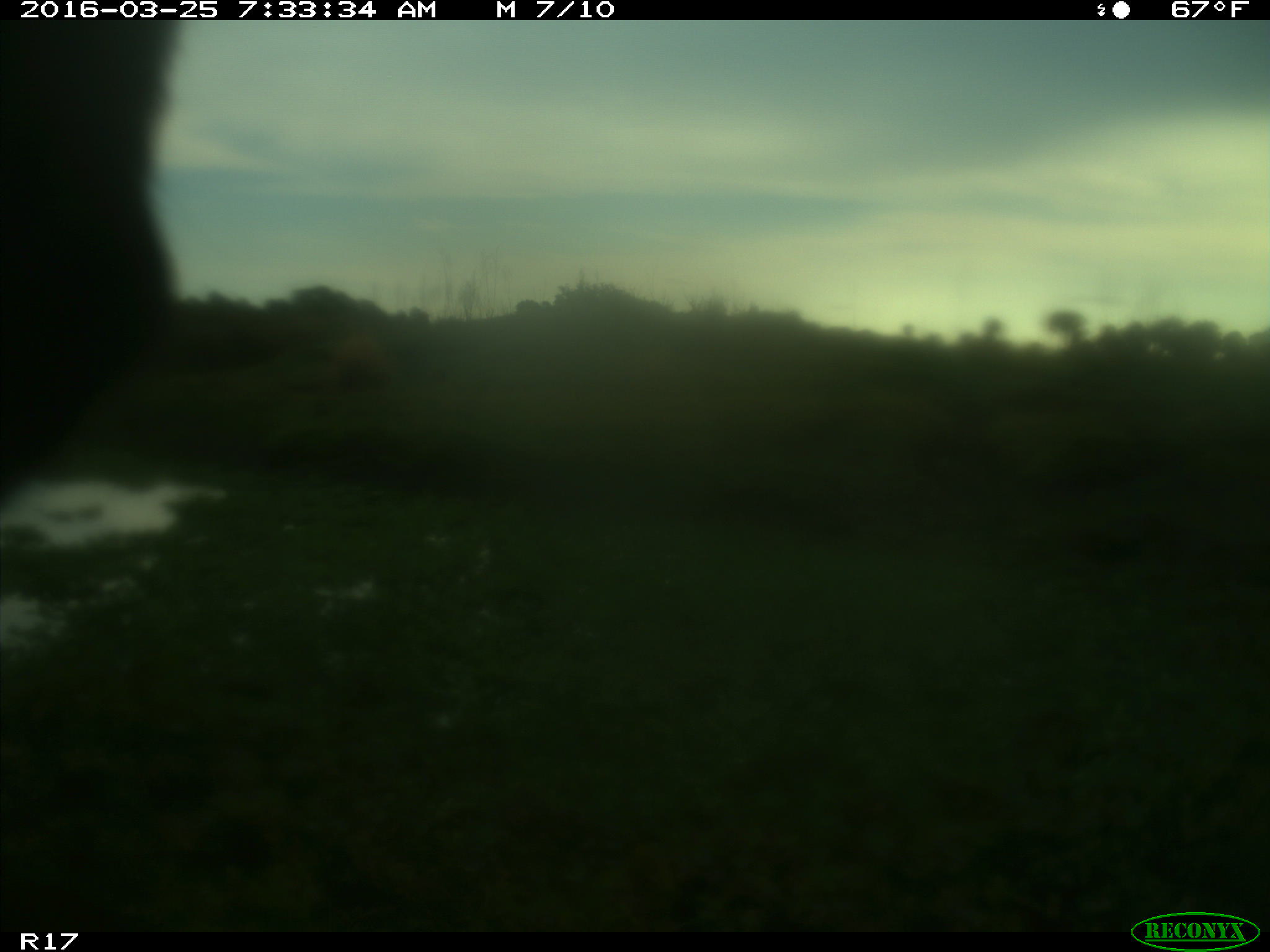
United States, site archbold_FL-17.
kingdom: Animalia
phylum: Chordata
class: Mammalia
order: Artiodactyla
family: Bovidae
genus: Bos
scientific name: Bos taurus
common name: domestic cow